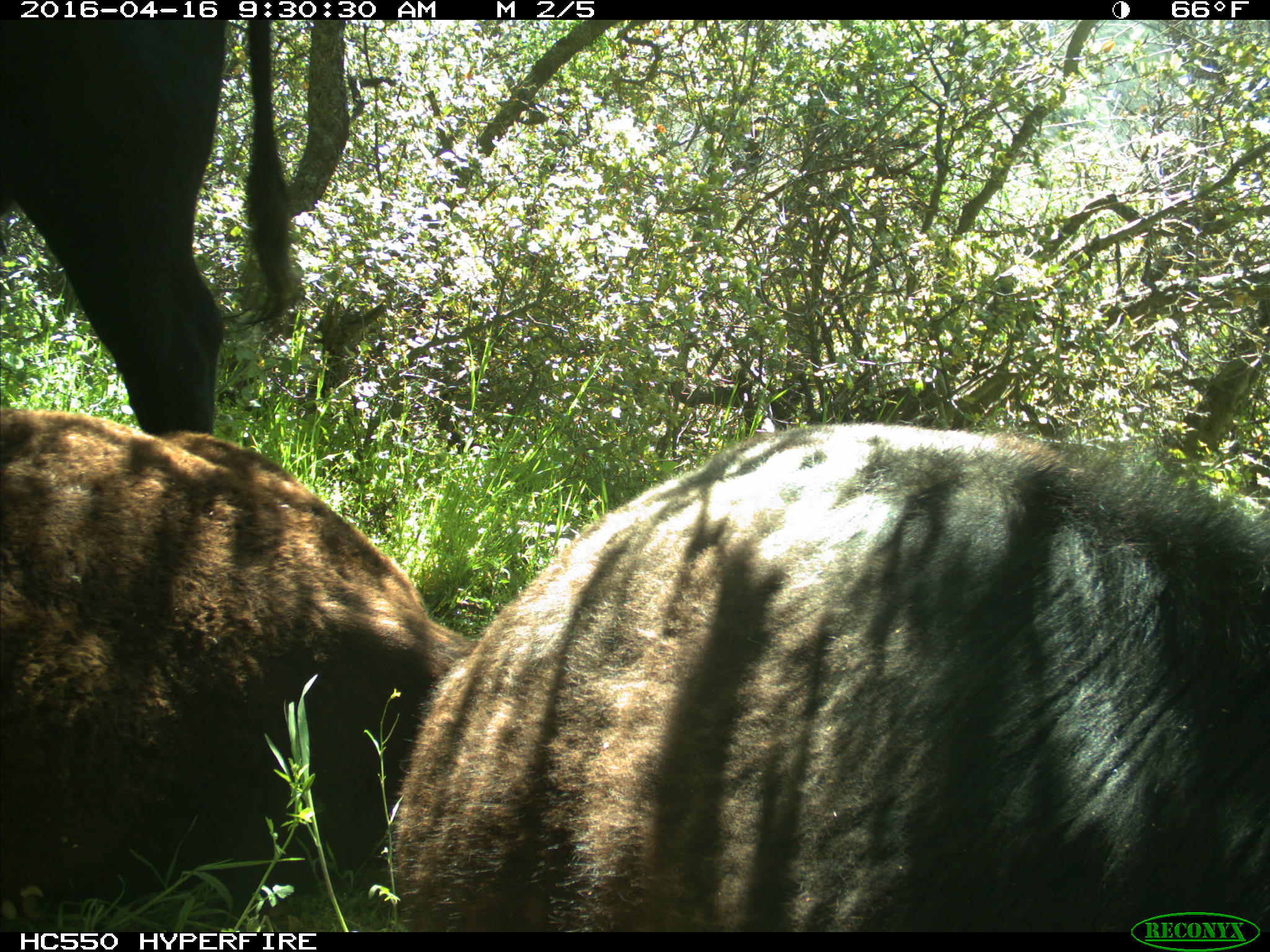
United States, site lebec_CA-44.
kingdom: Animalia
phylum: Chordata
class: Mammalia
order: Artiodactyla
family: Bovidae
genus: Bos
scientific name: Bos taurus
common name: domestic cow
Bos taurus (domestic cow).